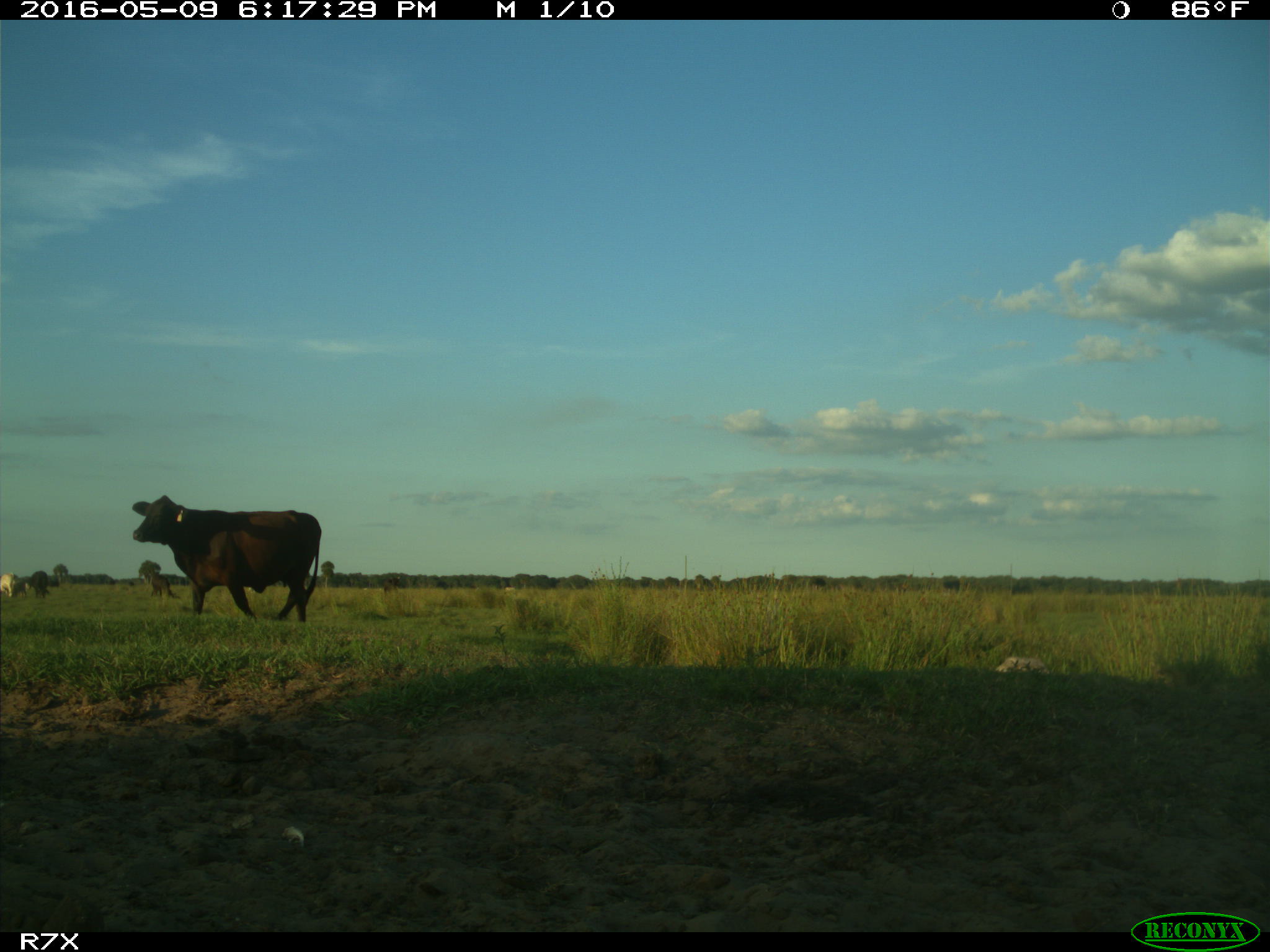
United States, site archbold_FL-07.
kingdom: Animalia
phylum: Chordata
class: Mammalia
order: Artiodactyla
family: Bovidae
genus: Bos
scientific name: Bos taurus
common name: domestic cow